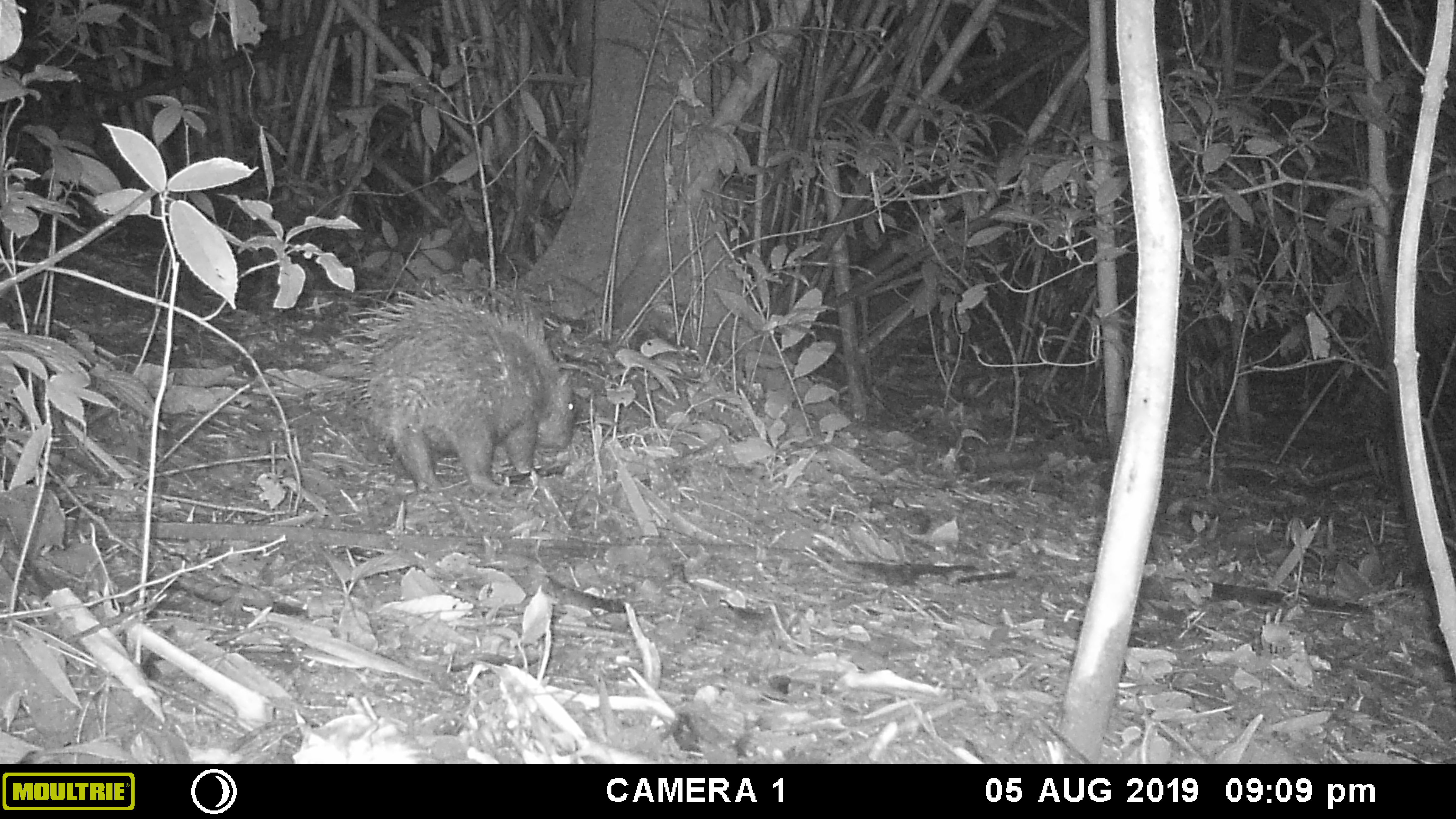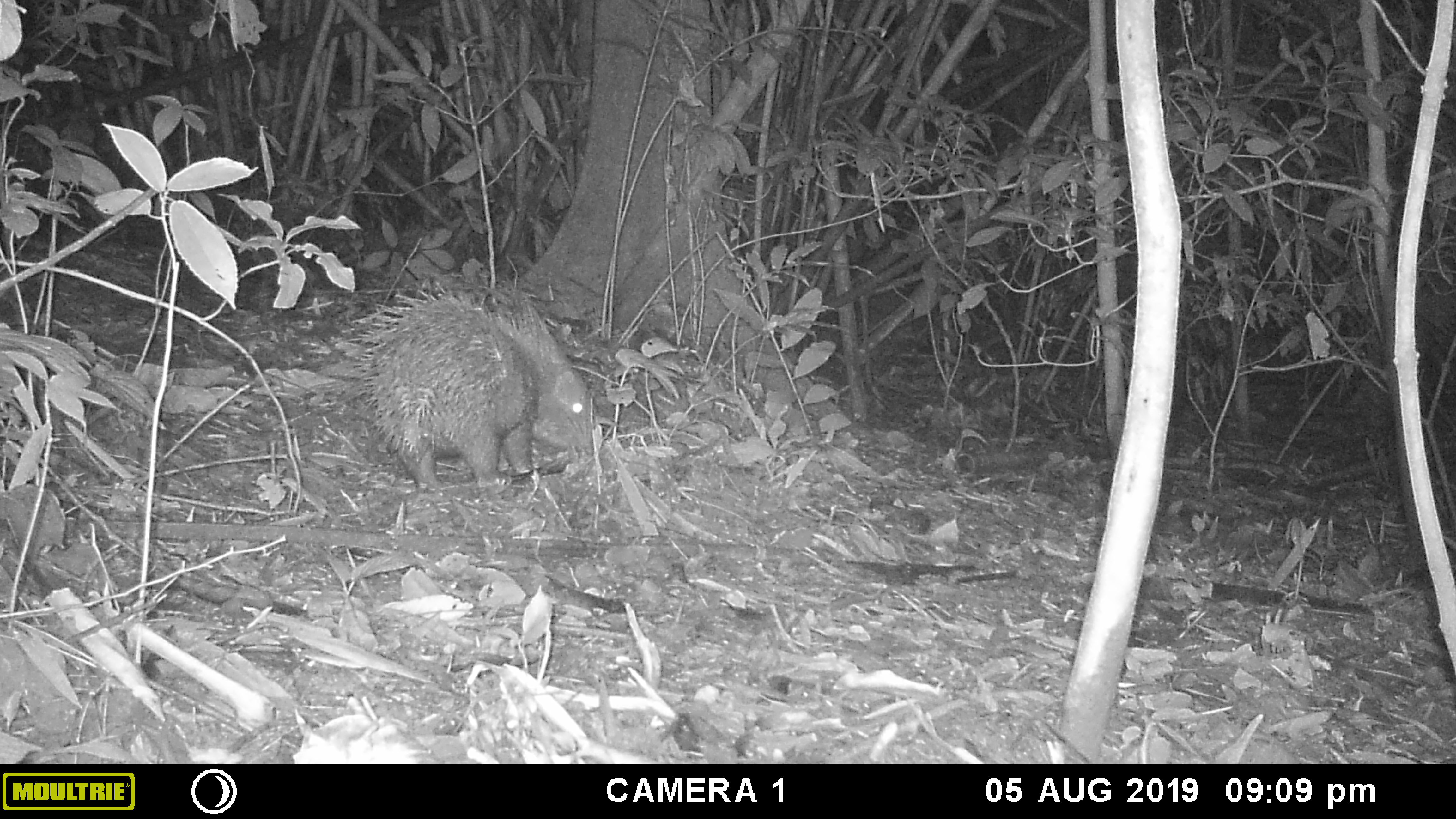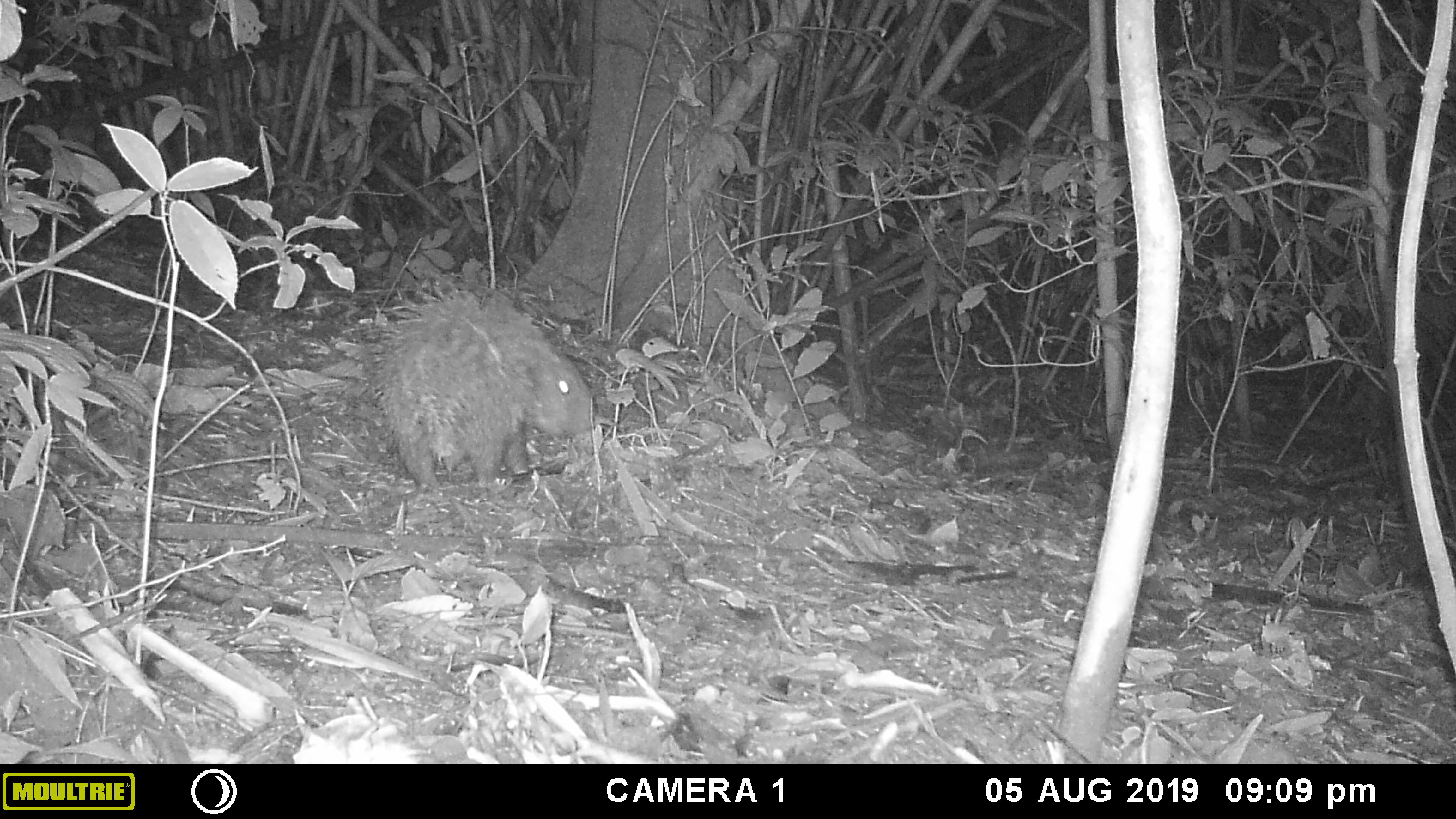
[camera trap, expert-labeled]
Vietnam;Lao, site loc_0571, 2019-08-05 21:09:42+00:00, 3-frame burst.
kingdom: Animalia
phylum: Chordata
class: Mammalia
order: Rodentia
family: Hystricidae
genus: Hystrix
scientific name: Hystrix brachyura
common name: malayan porcupine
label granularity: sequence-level